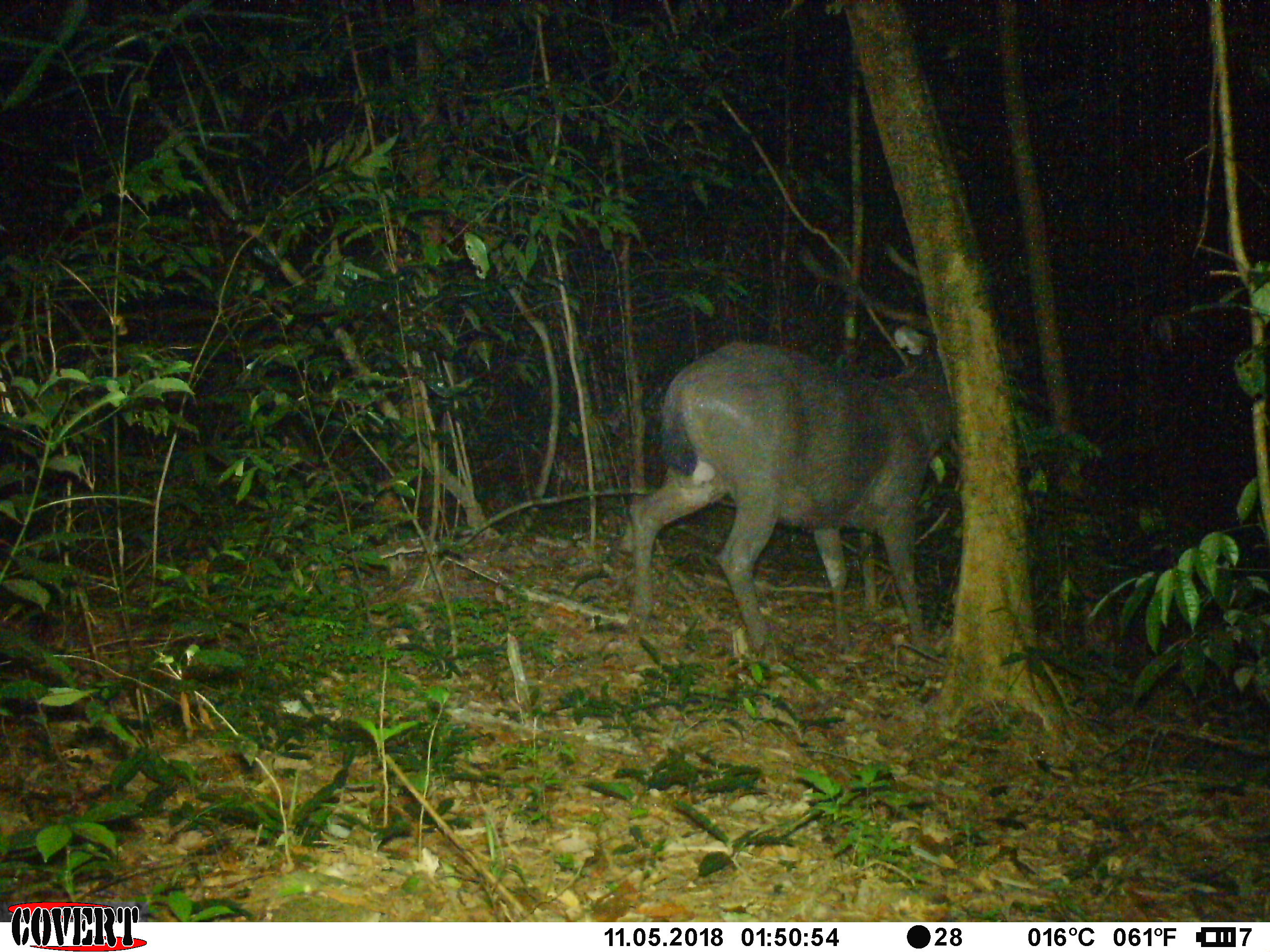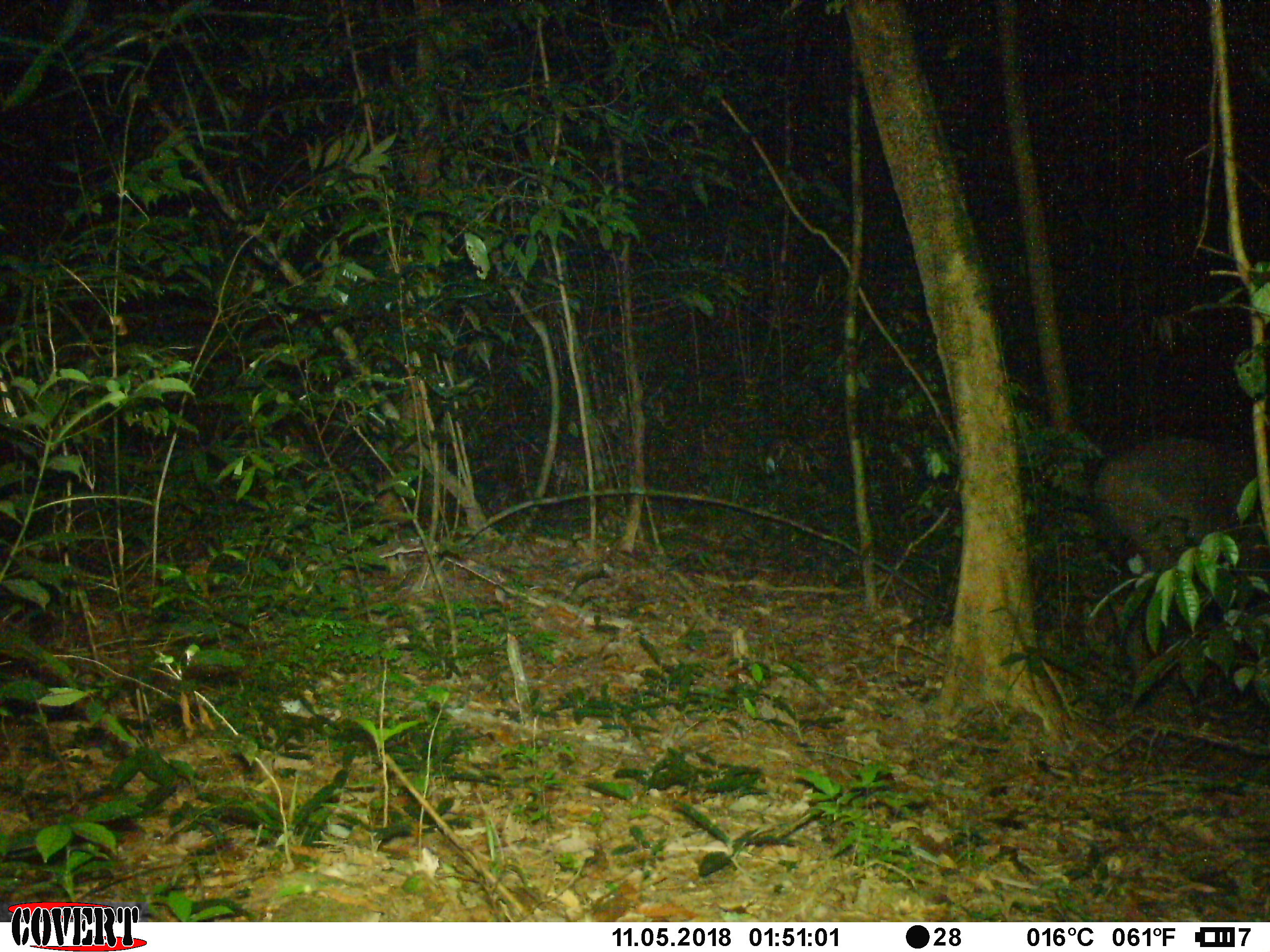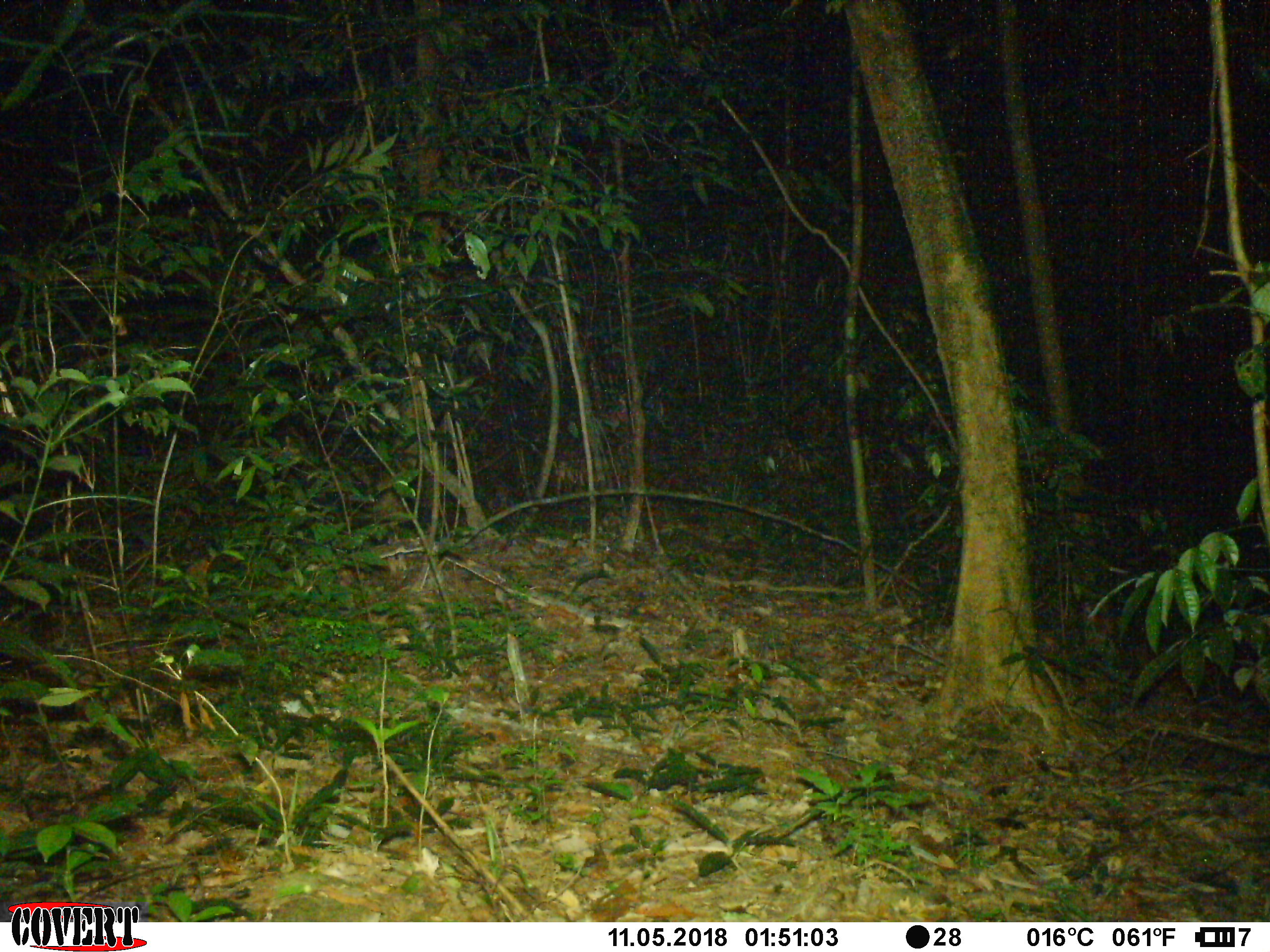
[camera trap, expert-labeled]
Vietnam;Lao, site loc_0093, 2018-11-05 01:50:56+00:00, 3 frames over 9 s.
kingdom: Animalia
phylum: Chordata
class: Mammalia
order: Artiodactyla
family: Cervidae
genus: Rusa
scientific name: Rusa unicolor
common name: sambar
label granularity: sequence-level